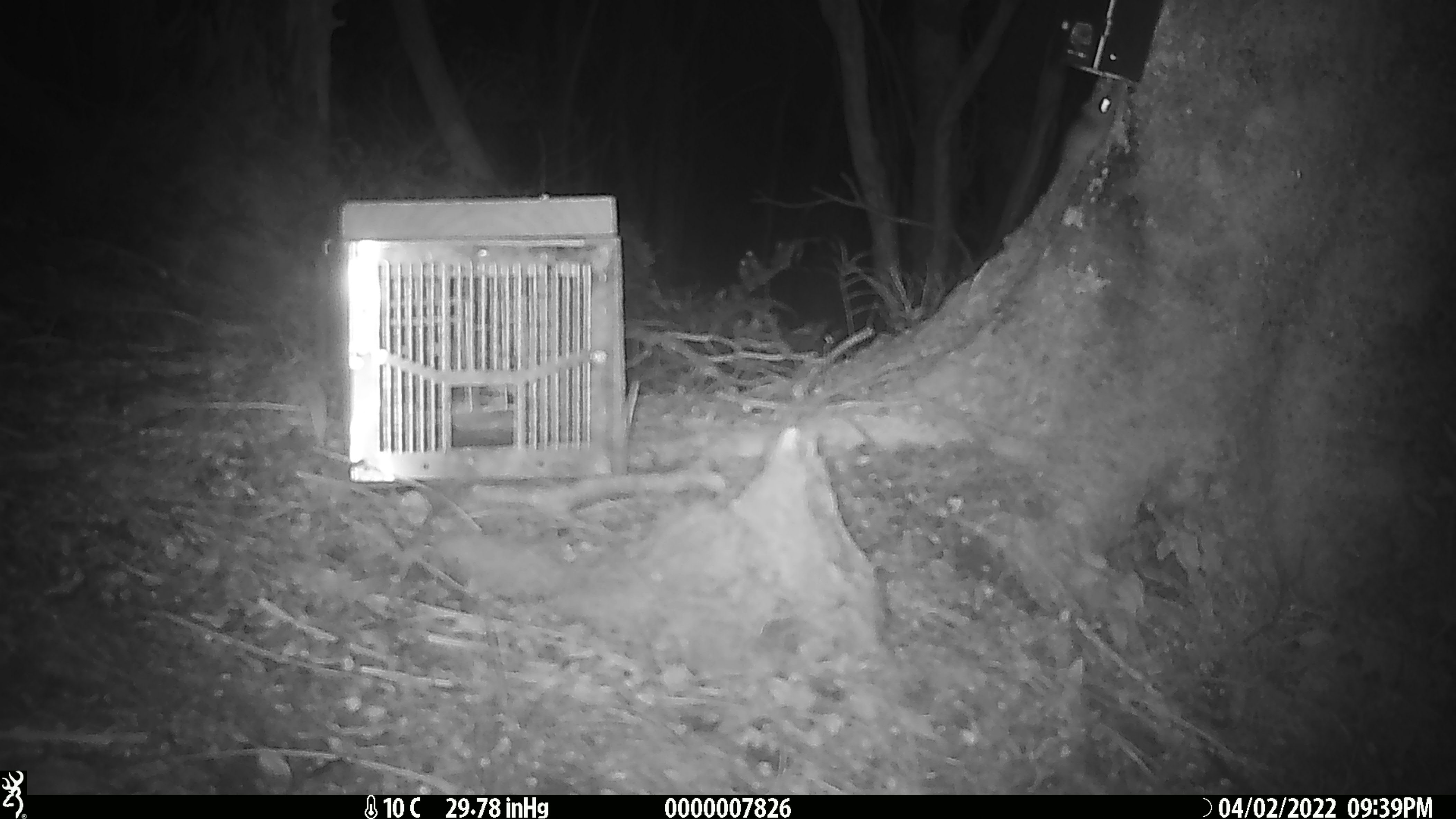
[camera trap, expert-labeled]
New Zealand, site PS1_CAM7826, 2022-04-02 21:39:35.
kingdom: Animalia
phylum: Chordata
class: Mammalia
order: Rodentia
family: Muridae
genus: Mus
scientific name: Mus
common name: mouse